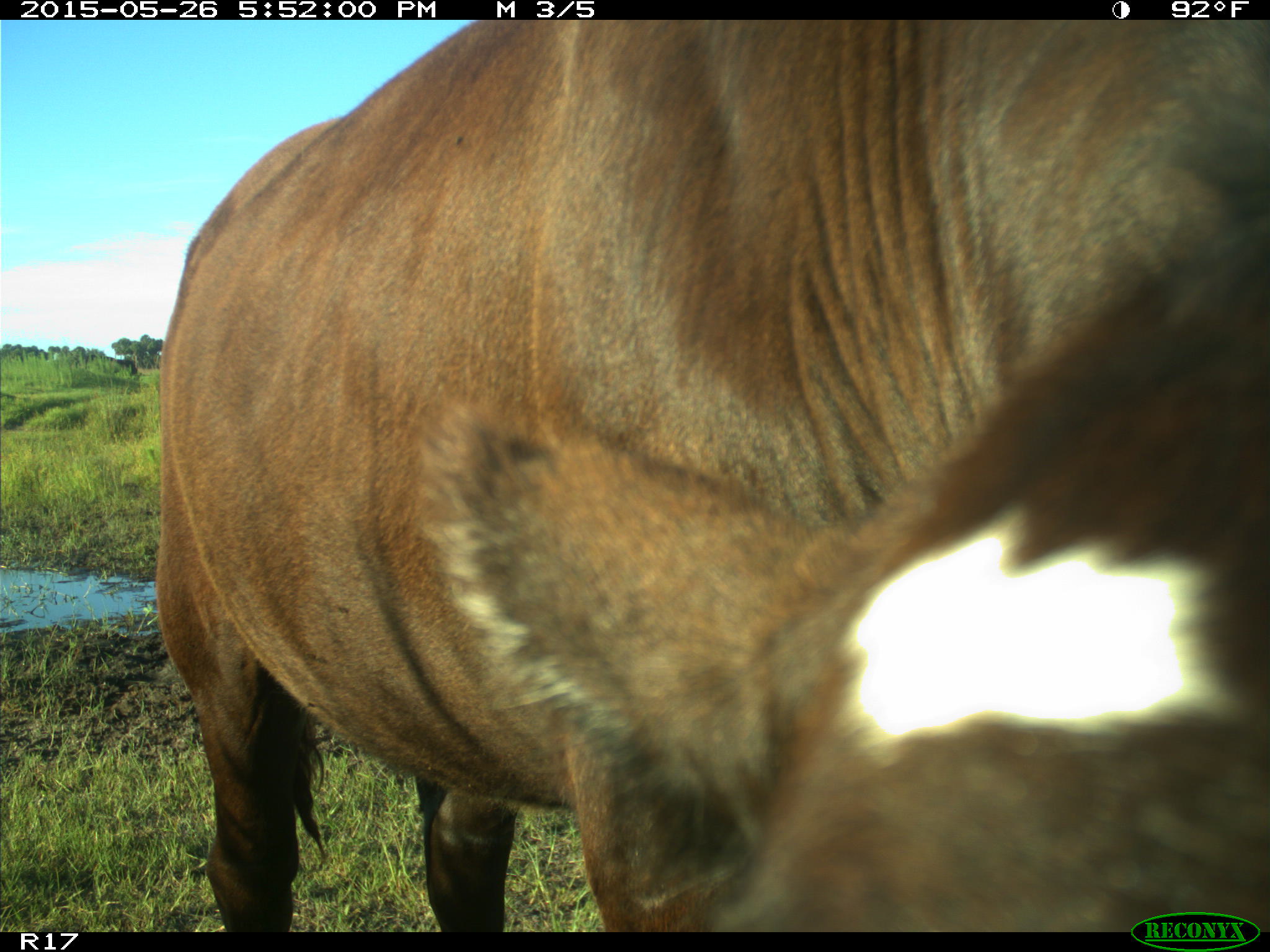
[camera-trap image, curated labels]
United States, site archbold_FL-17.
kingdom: Animalia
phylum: Chordata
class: Mammalia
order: Artiodactyla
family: Bovidae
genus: Bos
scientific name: Bos taurus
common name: domestic cow